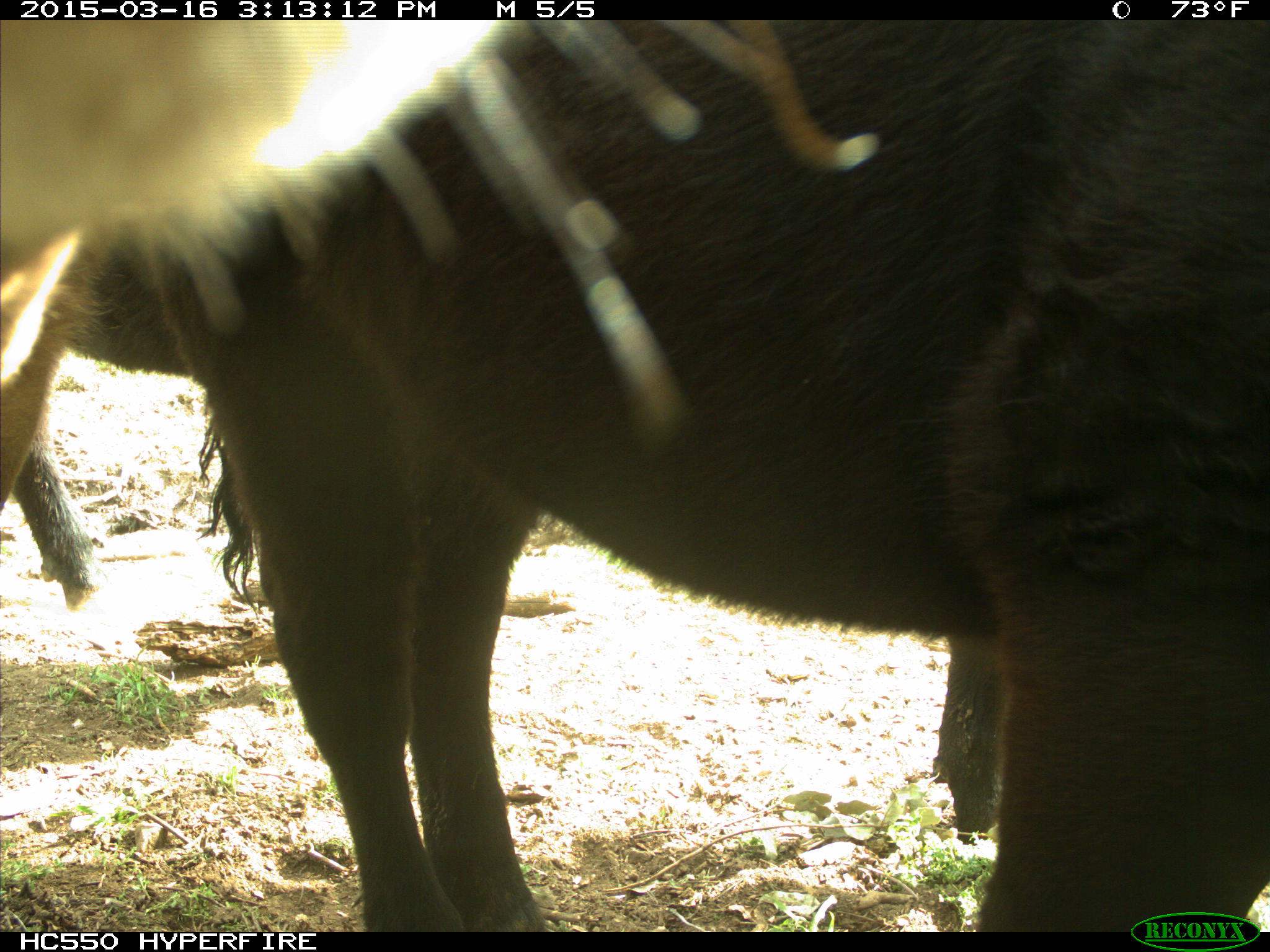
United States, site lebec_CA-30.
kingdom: Animalia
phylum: Chordata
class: Mammalia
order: Artiodactyla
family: Bovidae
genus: Bos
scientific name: Bos taurus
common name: domestic cow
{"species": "Bos taurus (domestic cow)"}